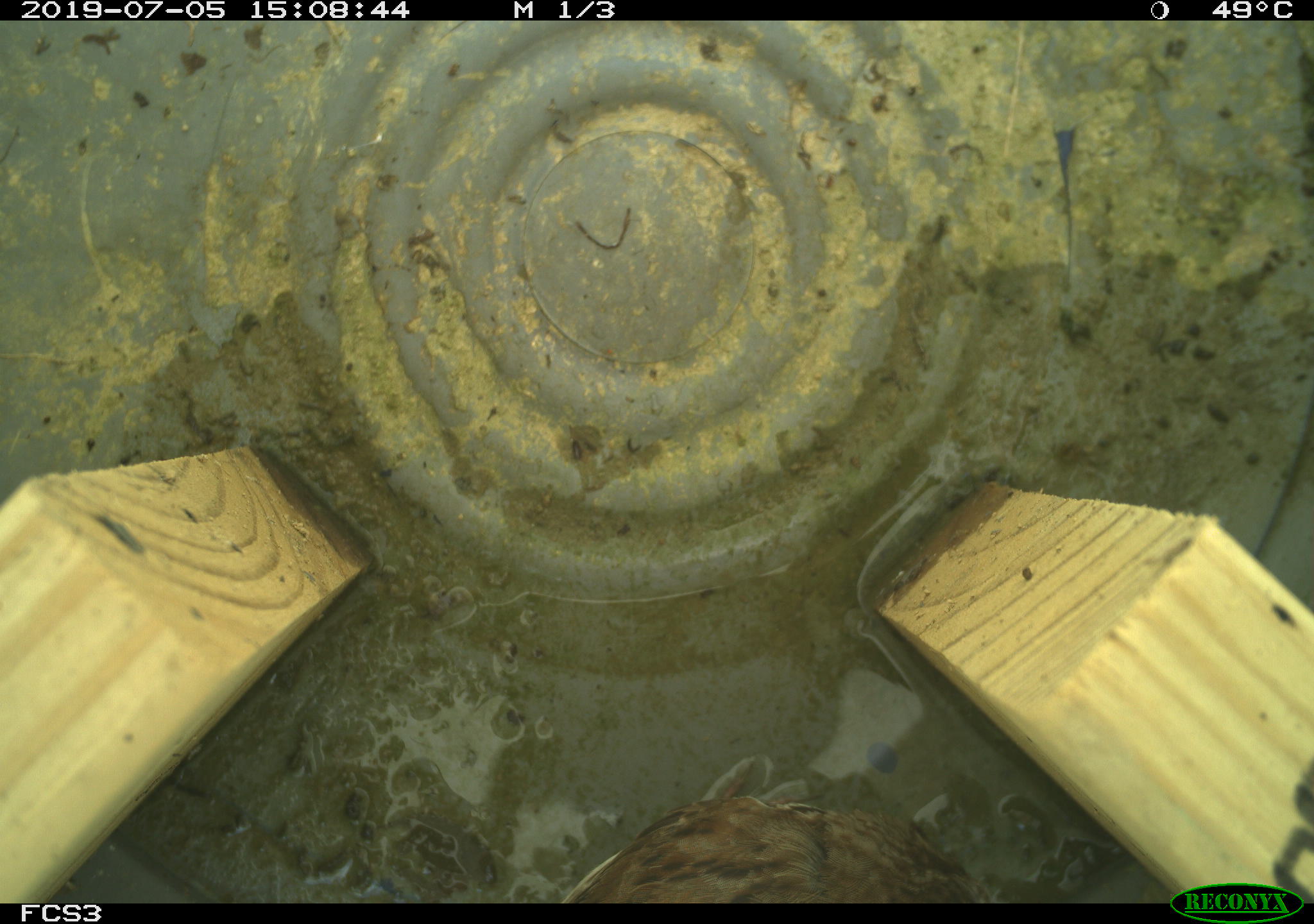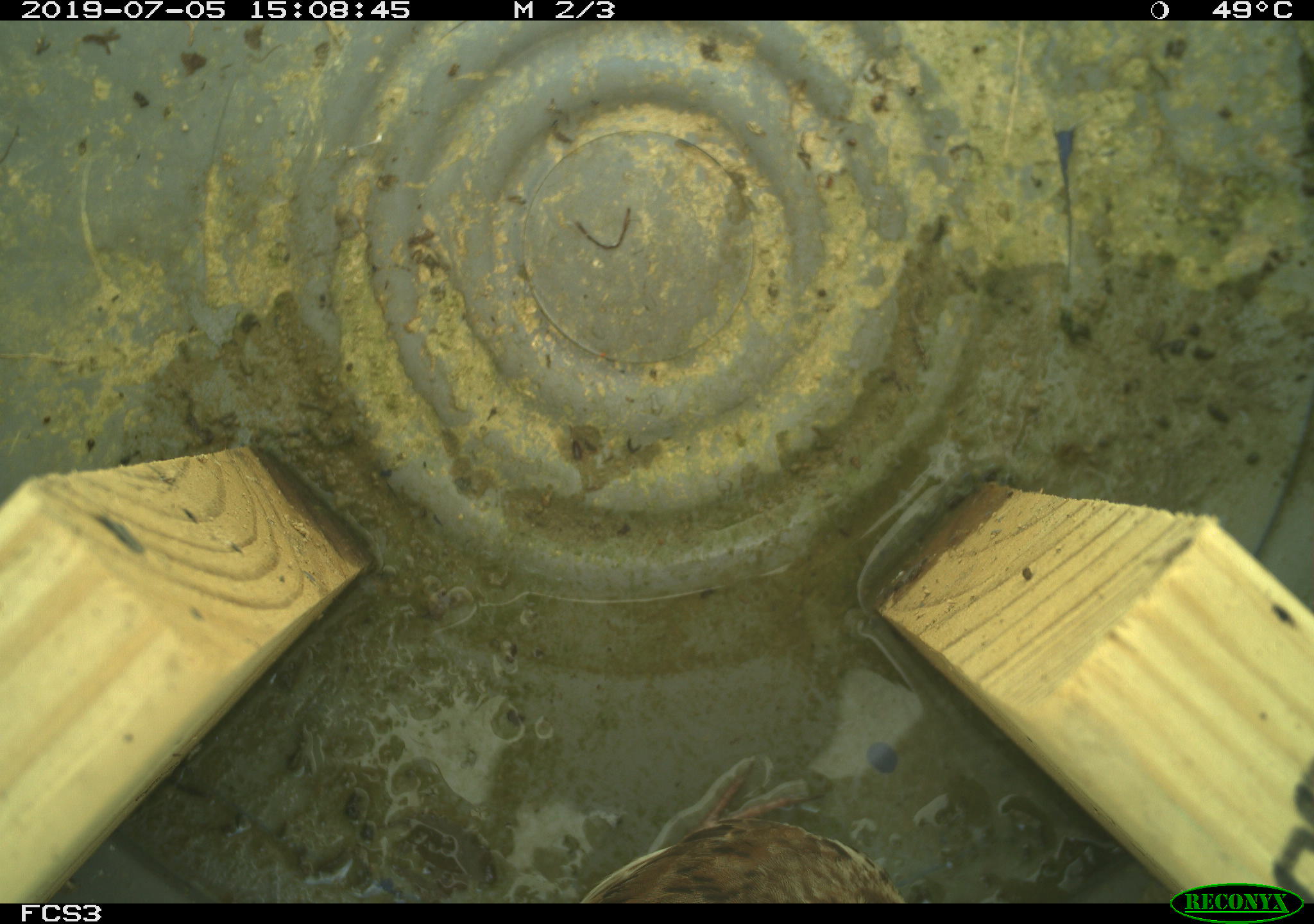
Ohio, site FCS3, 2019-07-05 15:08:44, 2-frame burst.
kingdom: Animalia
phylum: Chordata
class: Aves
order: Passeriformes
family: Passerellidae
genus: Melospiza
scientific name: Melospiza melodia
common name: song sparrow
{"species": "song sparrow (Melospiza melodia)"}